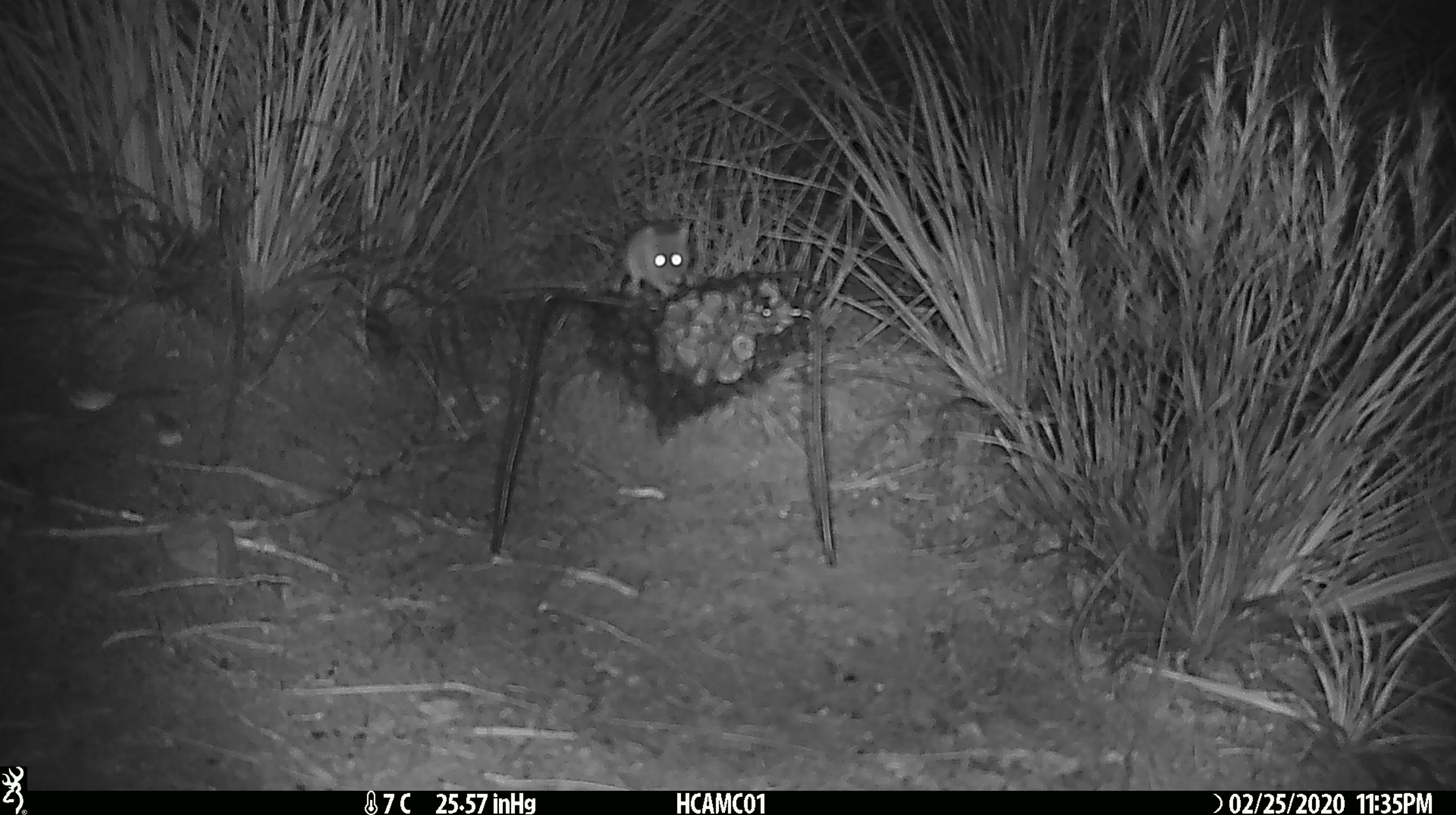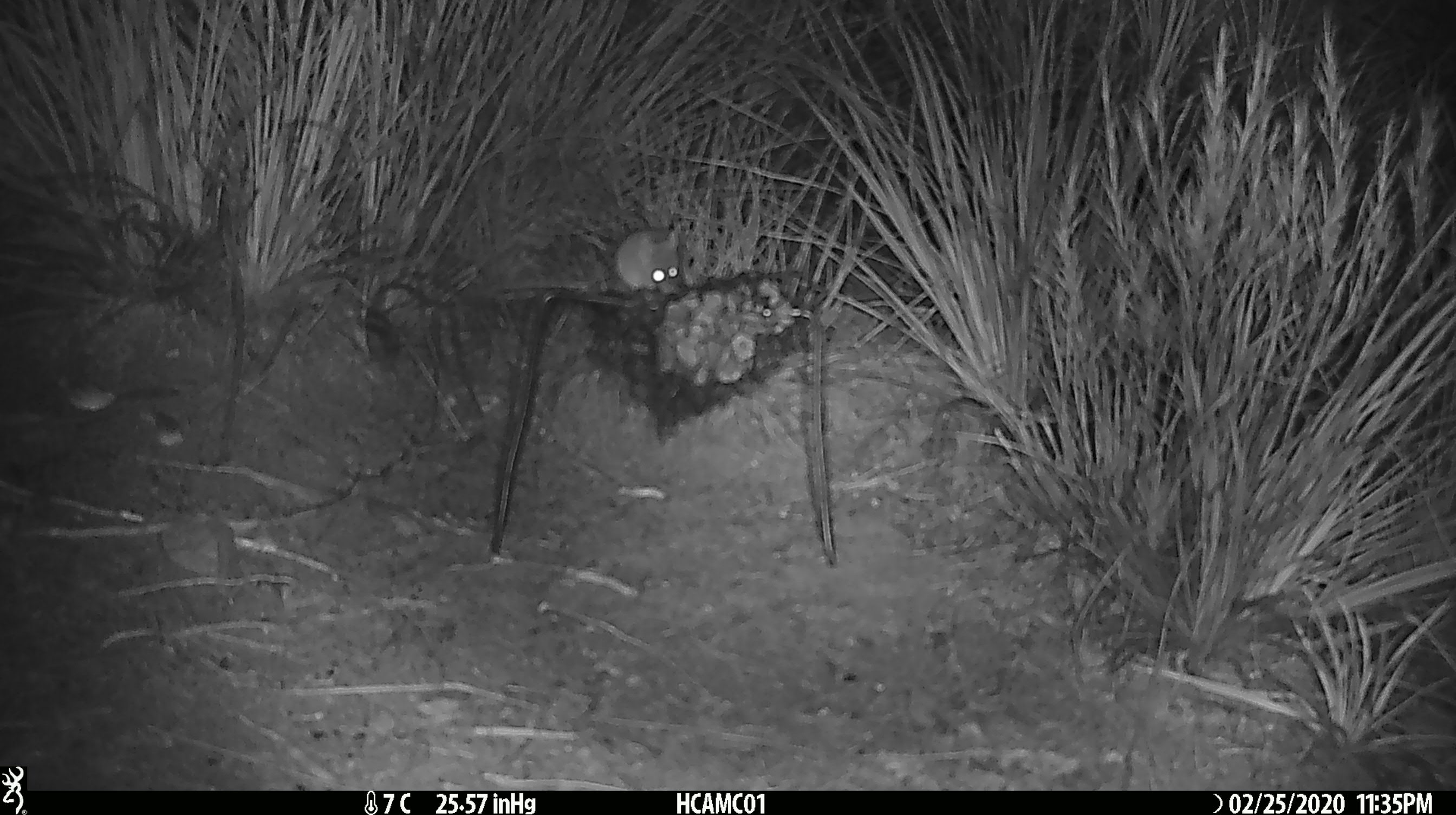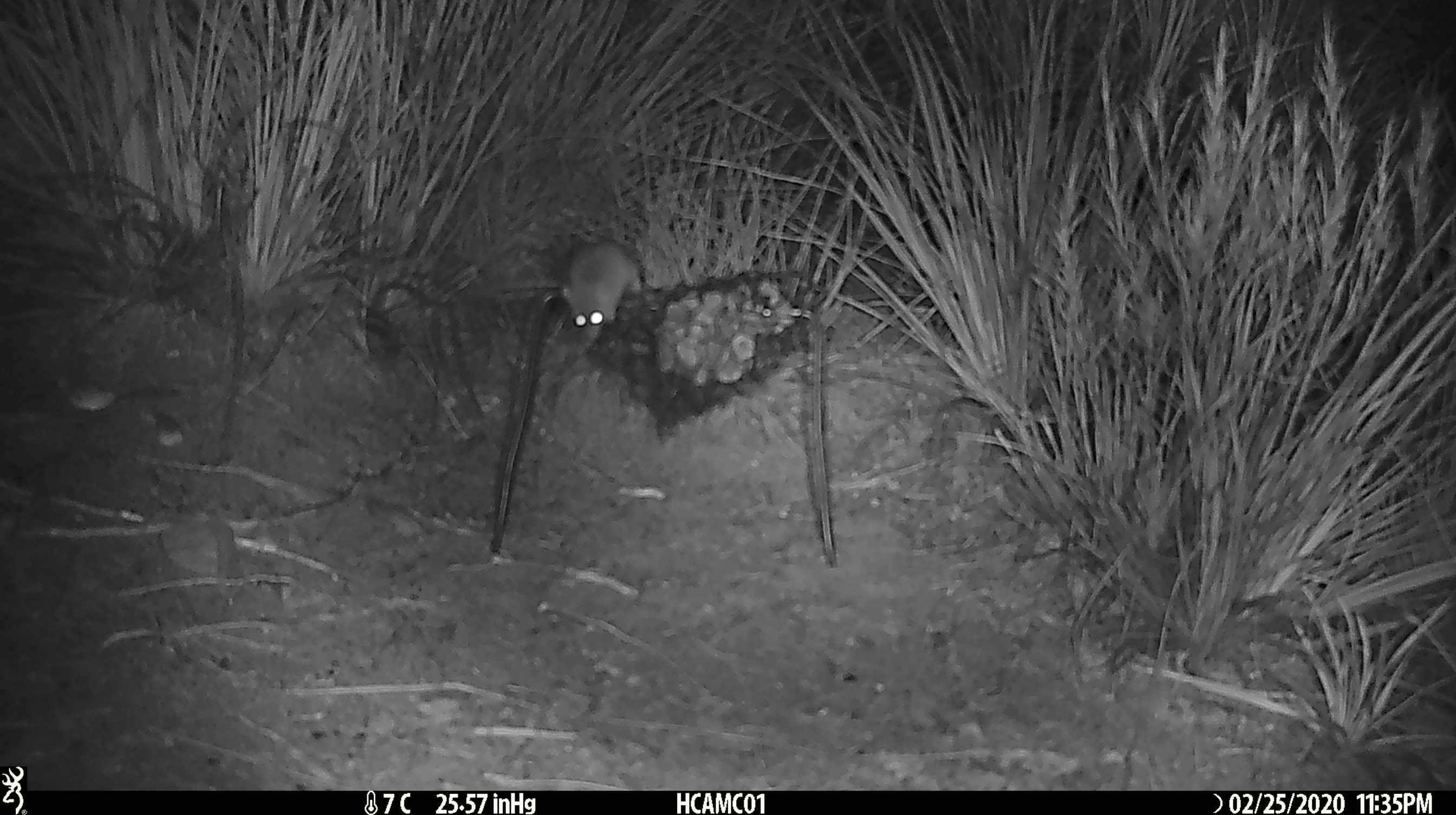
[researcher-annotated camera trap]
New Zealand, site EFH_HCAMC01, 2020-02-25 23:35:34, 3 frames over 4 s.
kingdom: Animalia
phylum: Chordata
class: Mammalia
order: Rodentia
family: Muridae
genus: Mus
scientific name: Mus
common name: mouse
Mouse (Mus).